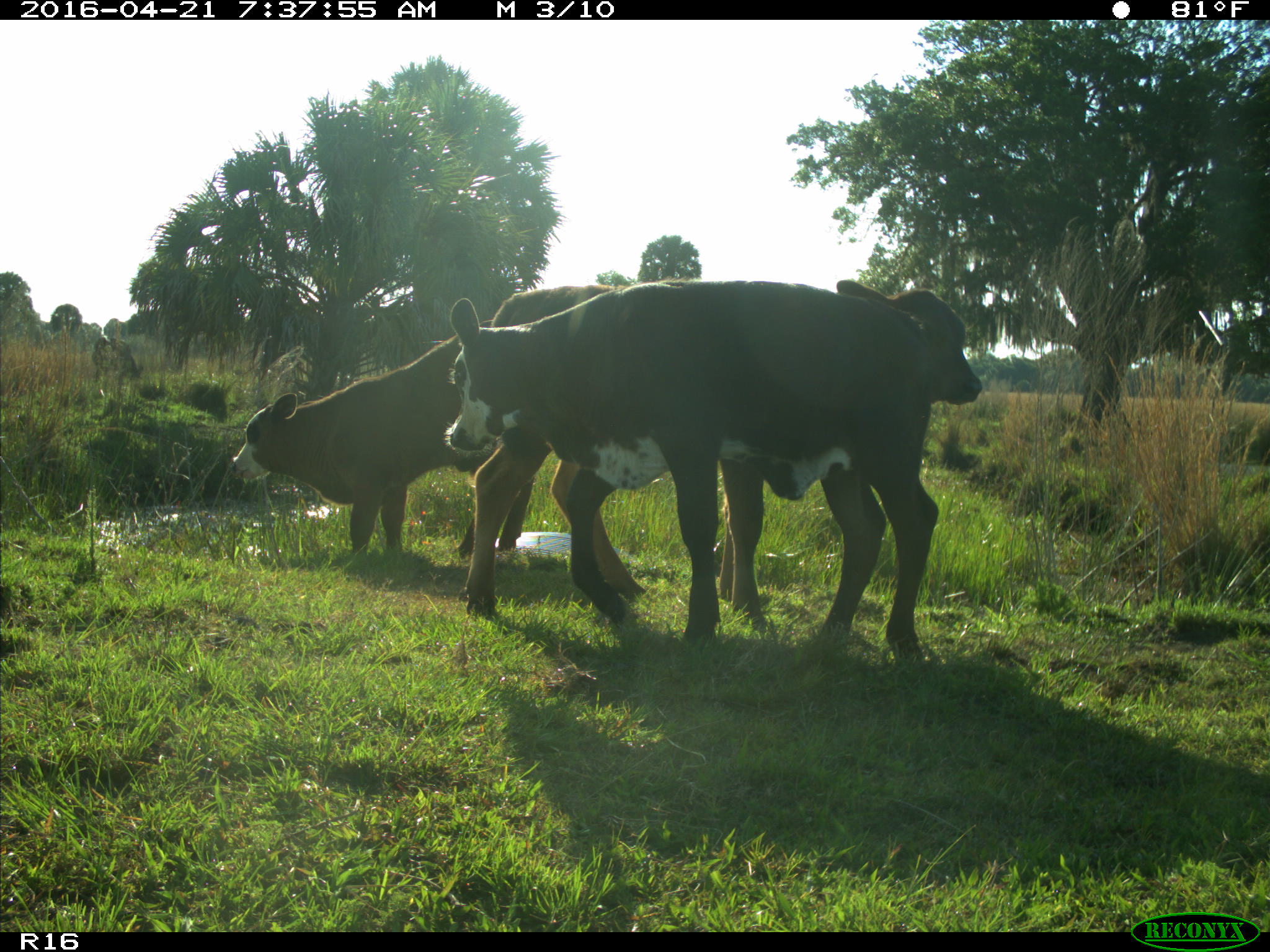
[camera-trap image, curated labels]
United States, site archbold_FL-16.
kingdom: Animalia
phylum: Chordata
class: Mammalia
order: Artiodactyla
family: Bovidae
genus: Bos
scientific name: Bos taurus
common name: domestic cow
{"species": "Bos taurus (domestic cow)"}